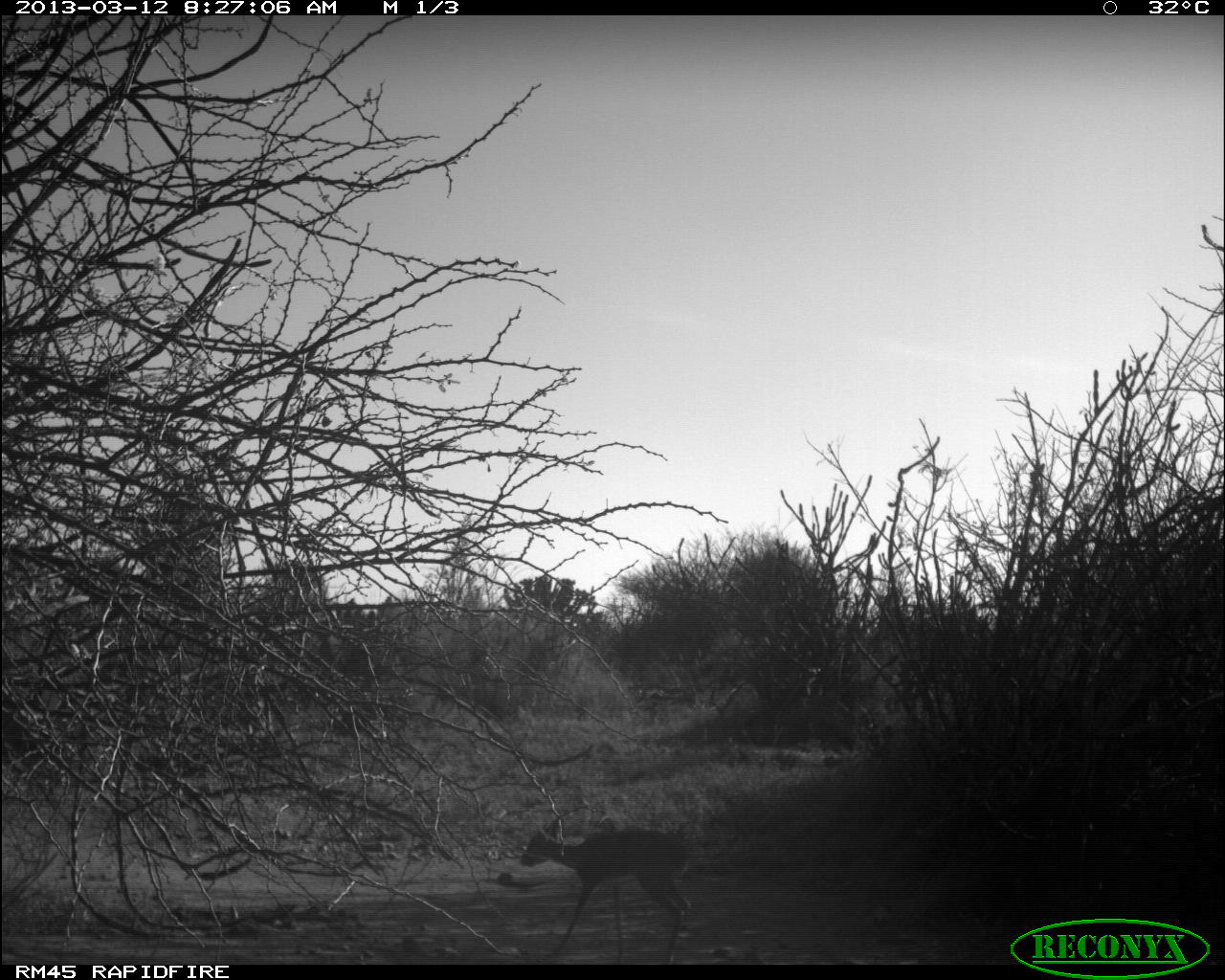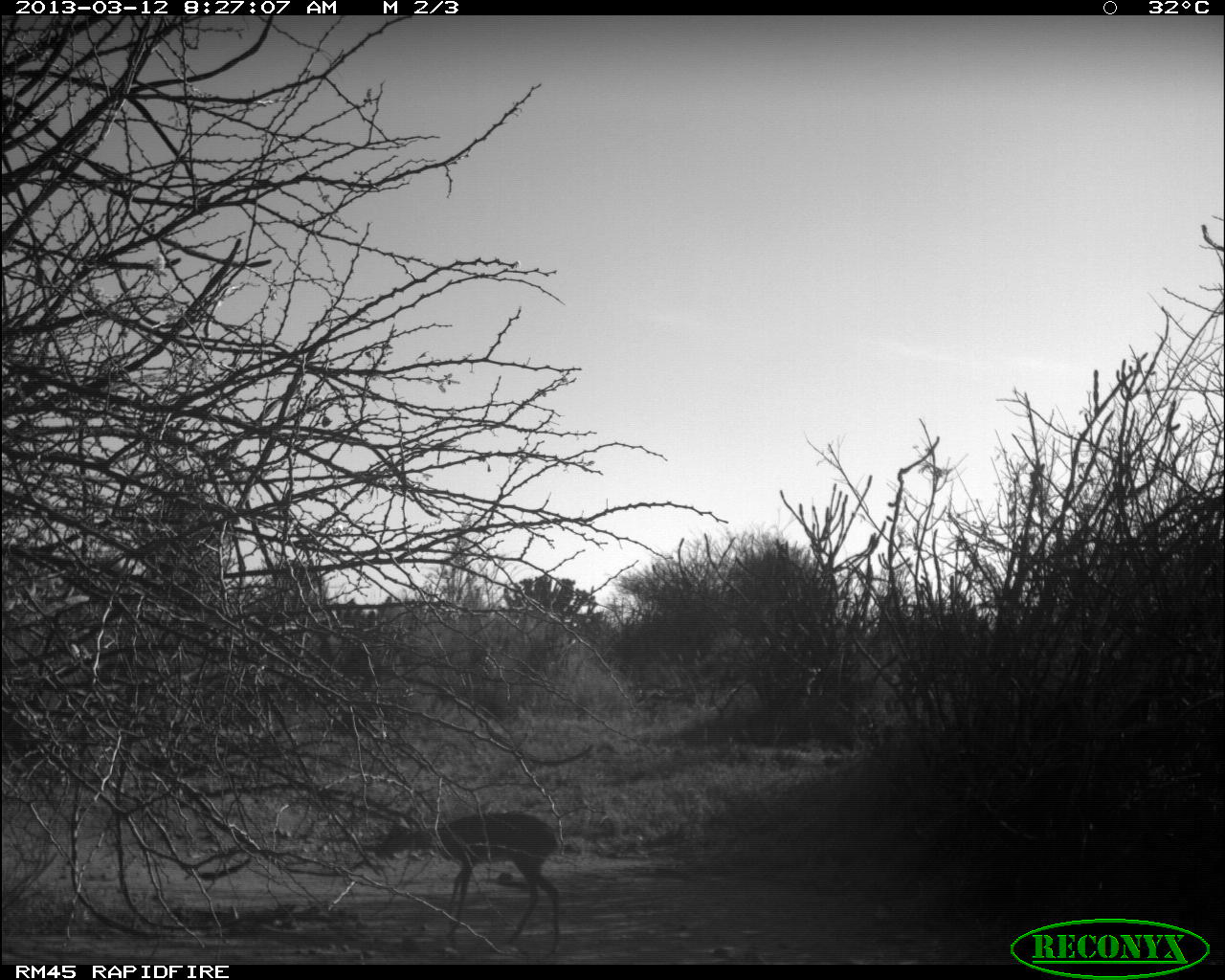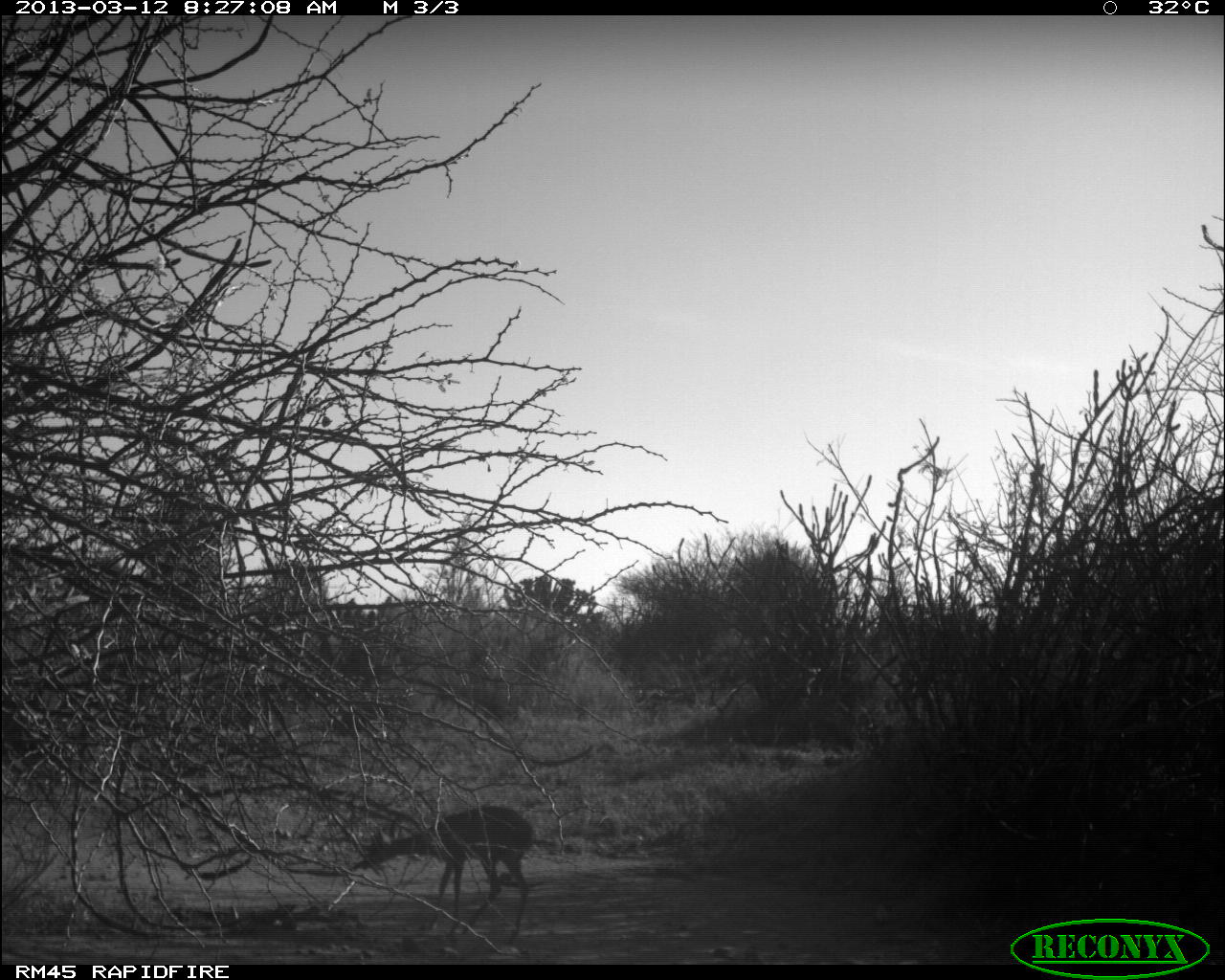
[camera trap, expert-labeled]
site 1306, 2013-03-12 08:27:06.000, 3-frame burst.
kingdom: Animalia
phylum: Chordata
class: Mammalia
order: Artiodactyla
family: Bovidae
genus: Madoqua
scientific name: Madoqua guentheri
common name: günther's dik-dik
Madoqua guentheri (günther's dik-dik), count 1.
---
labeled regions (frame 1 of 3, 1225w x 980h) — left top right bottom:
madoqua guentheri: 520 821 691 965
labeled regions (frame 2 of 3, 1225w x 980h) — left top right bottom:
madoqua guentheri: 378 812 561 955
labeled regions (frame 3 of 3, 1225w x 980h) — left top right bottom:
madoqua guentheri: 359 804 534 936